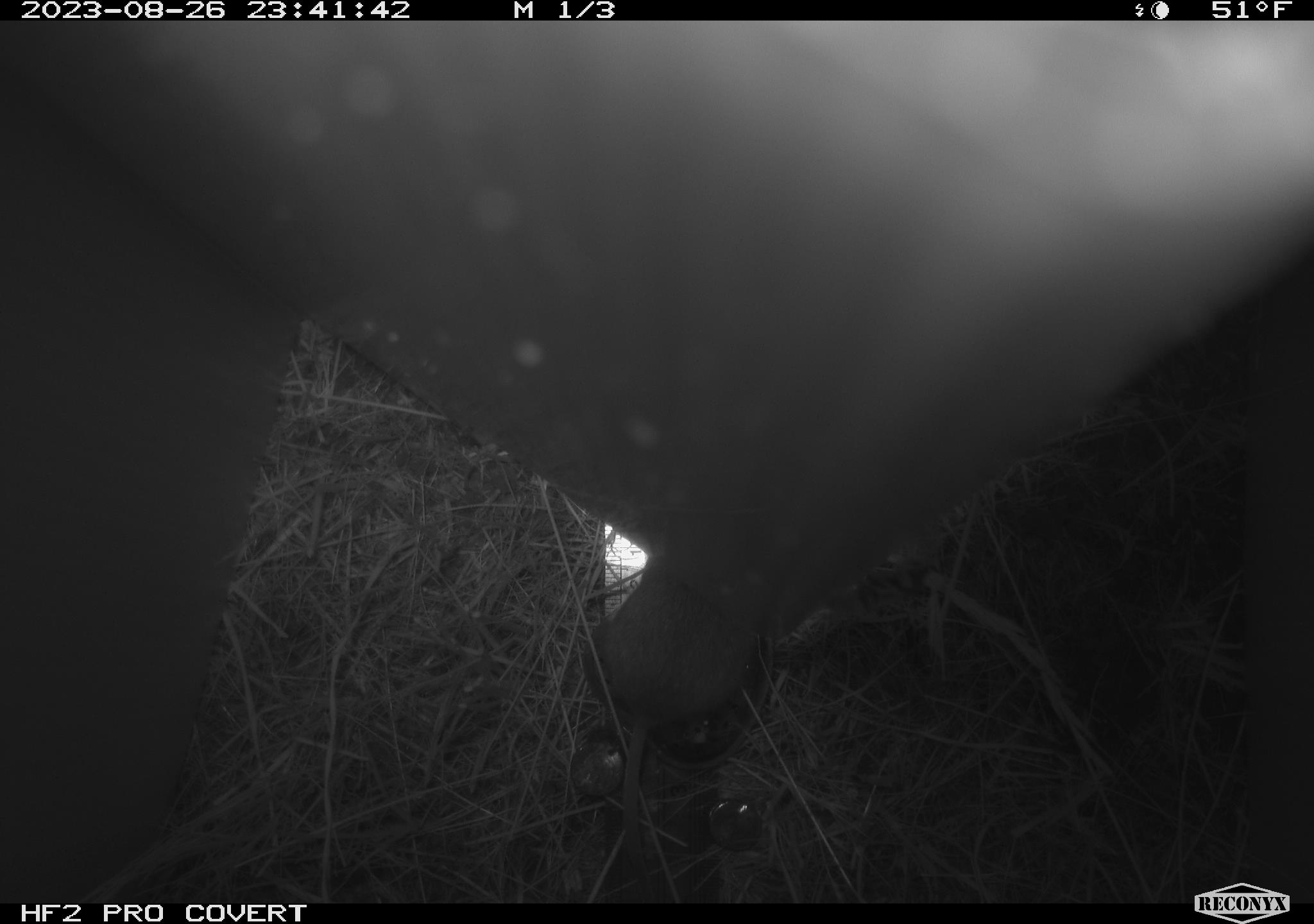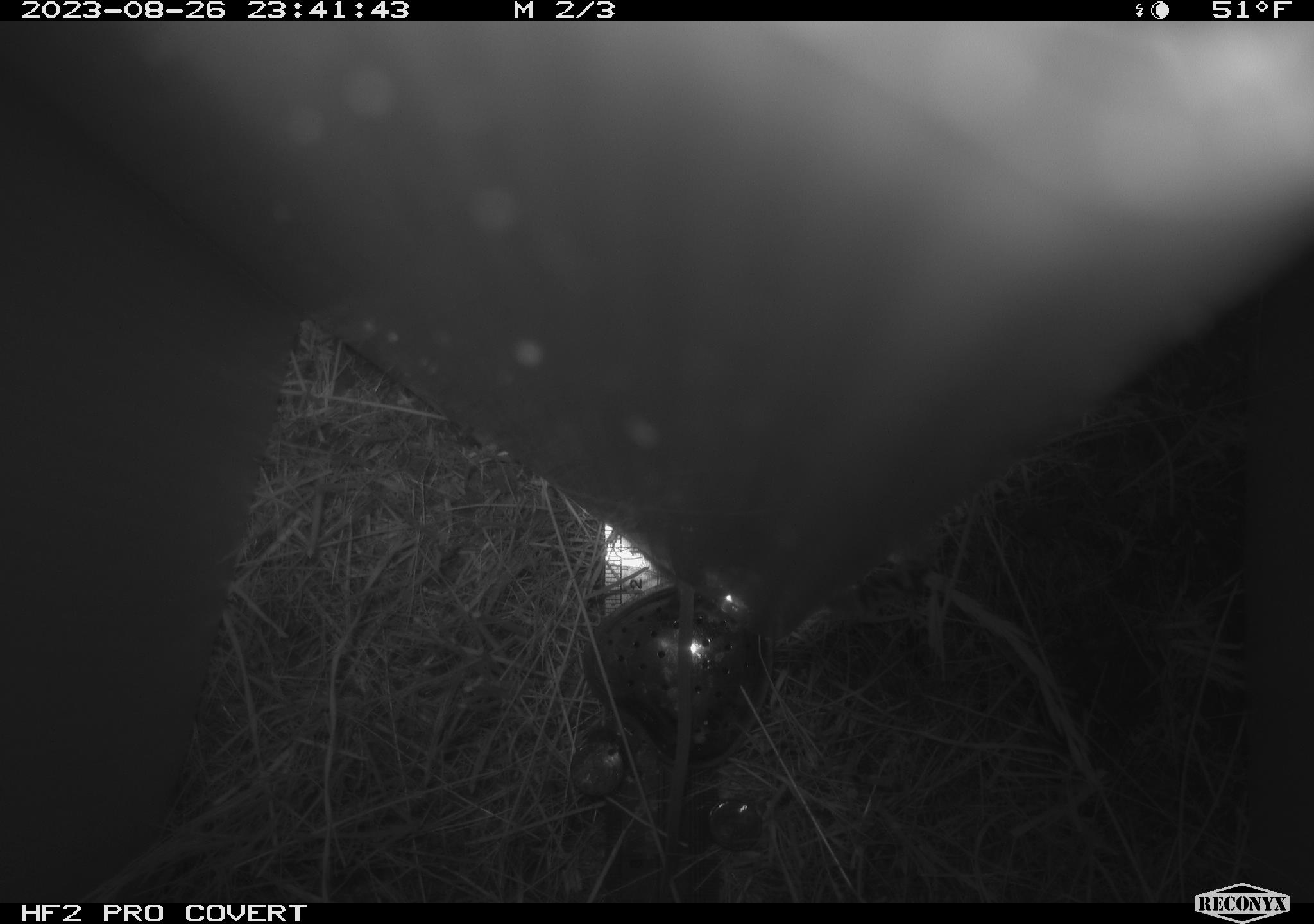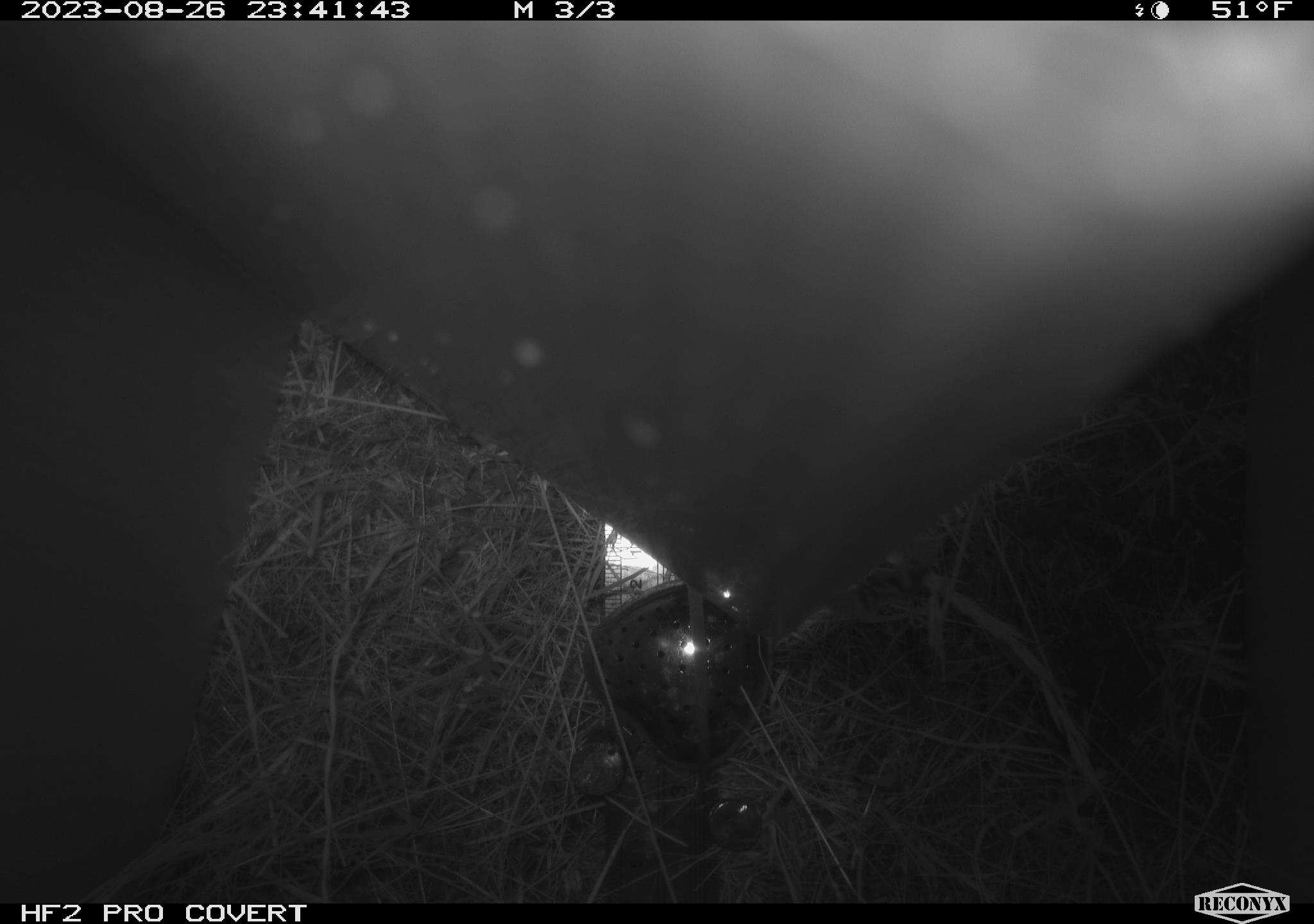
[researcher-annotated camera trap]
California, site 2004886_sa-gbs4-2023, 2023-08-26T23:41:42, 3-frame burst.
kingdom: Animalia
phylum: Chordata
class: Mammalia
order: Rodentia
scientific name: Rodentia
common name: mouse species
Mouse species (Rodentia).